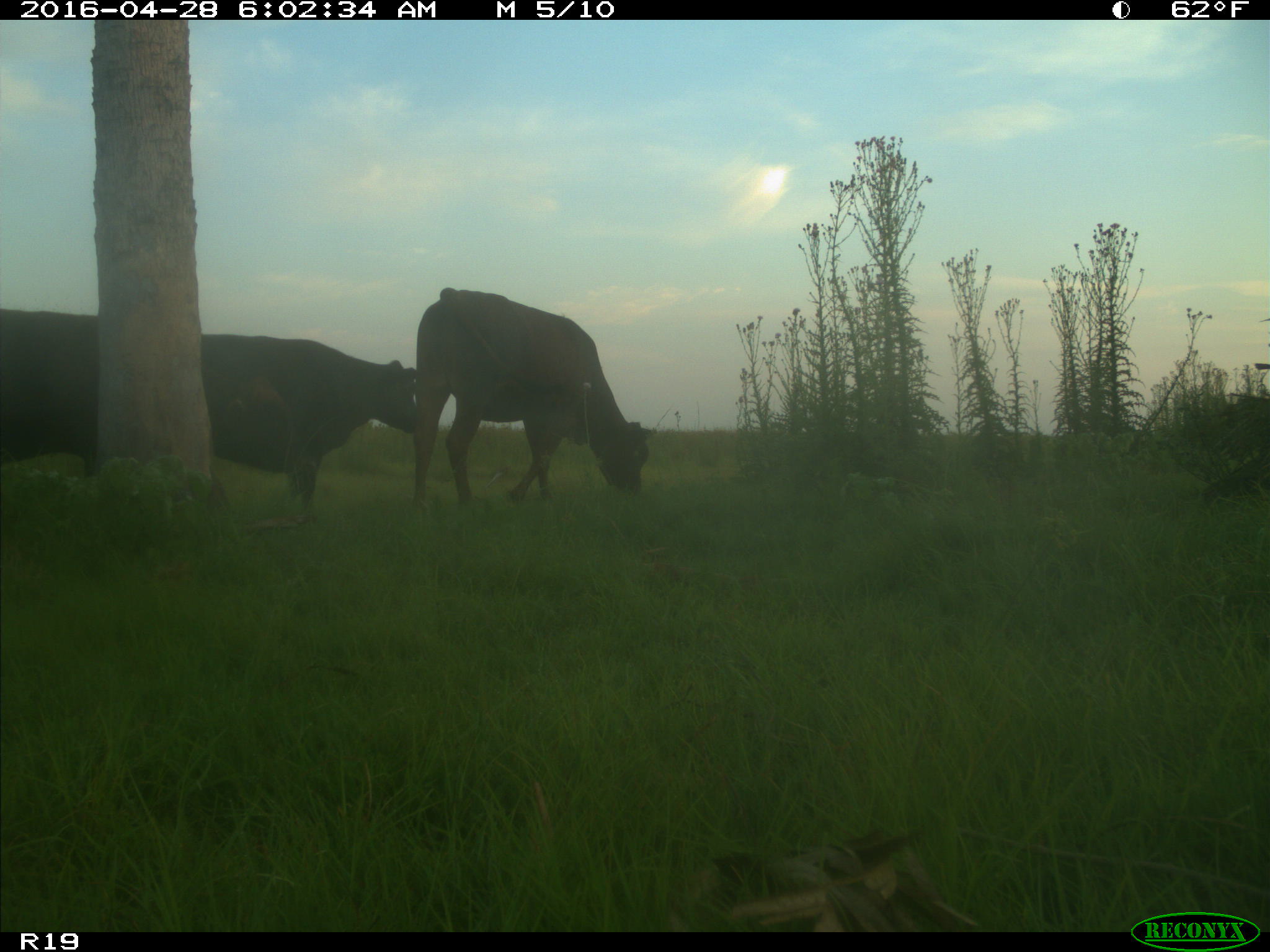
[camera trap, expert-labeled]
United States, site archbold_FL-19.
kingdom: Animalia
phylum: Chordata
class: Mammalia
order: Artiodactyla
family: Bovidae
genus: Bos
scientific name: Bos taurus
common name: domestic cow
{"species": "Bos taurus (domestic cow)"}